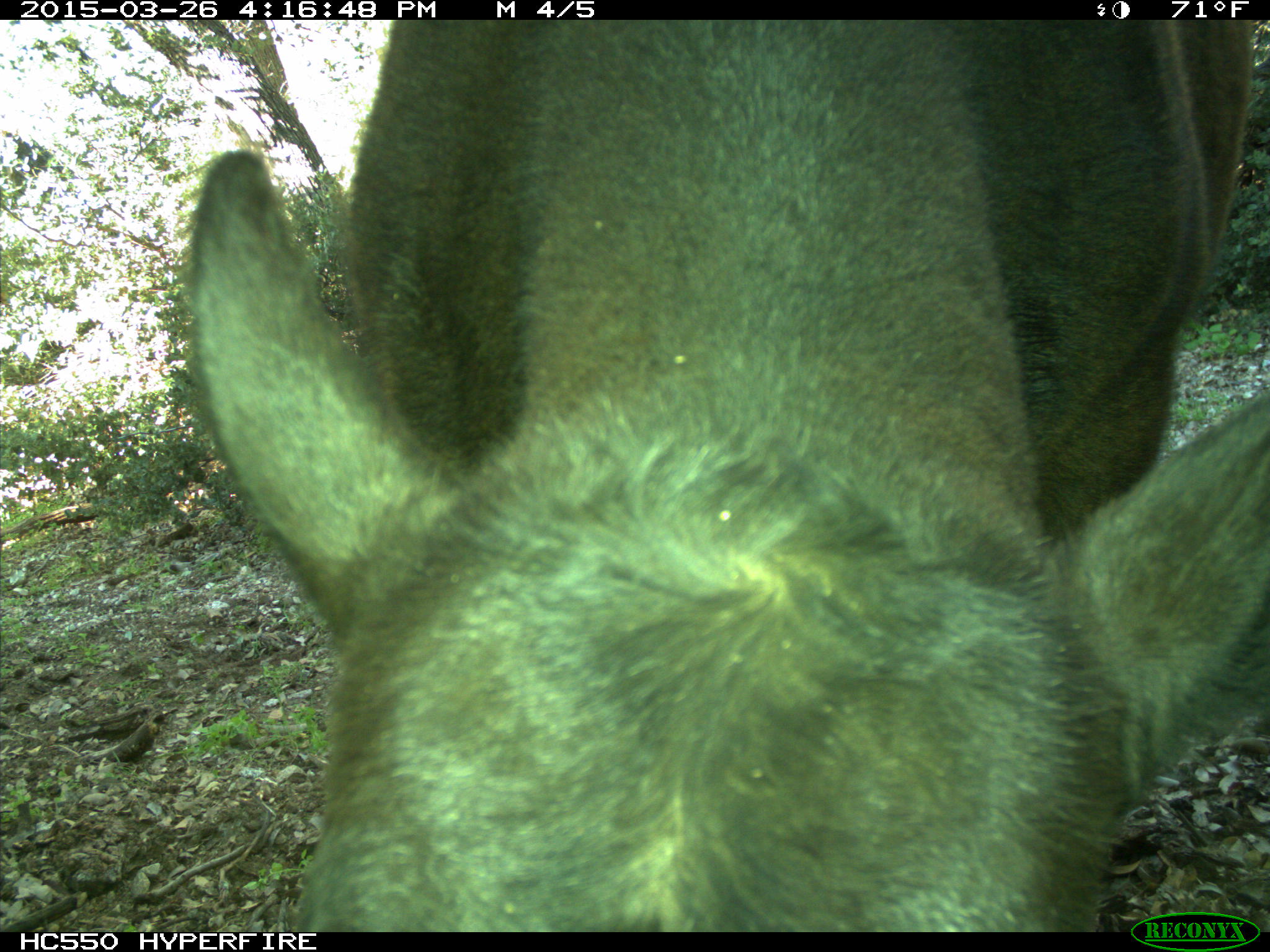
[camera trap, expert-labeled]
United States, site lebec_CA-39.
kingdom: Animalia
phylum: Chordata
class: Mammalia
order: Artiodactyla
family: Bovidae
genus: Bos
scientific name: Bos taurus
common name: domestic cow